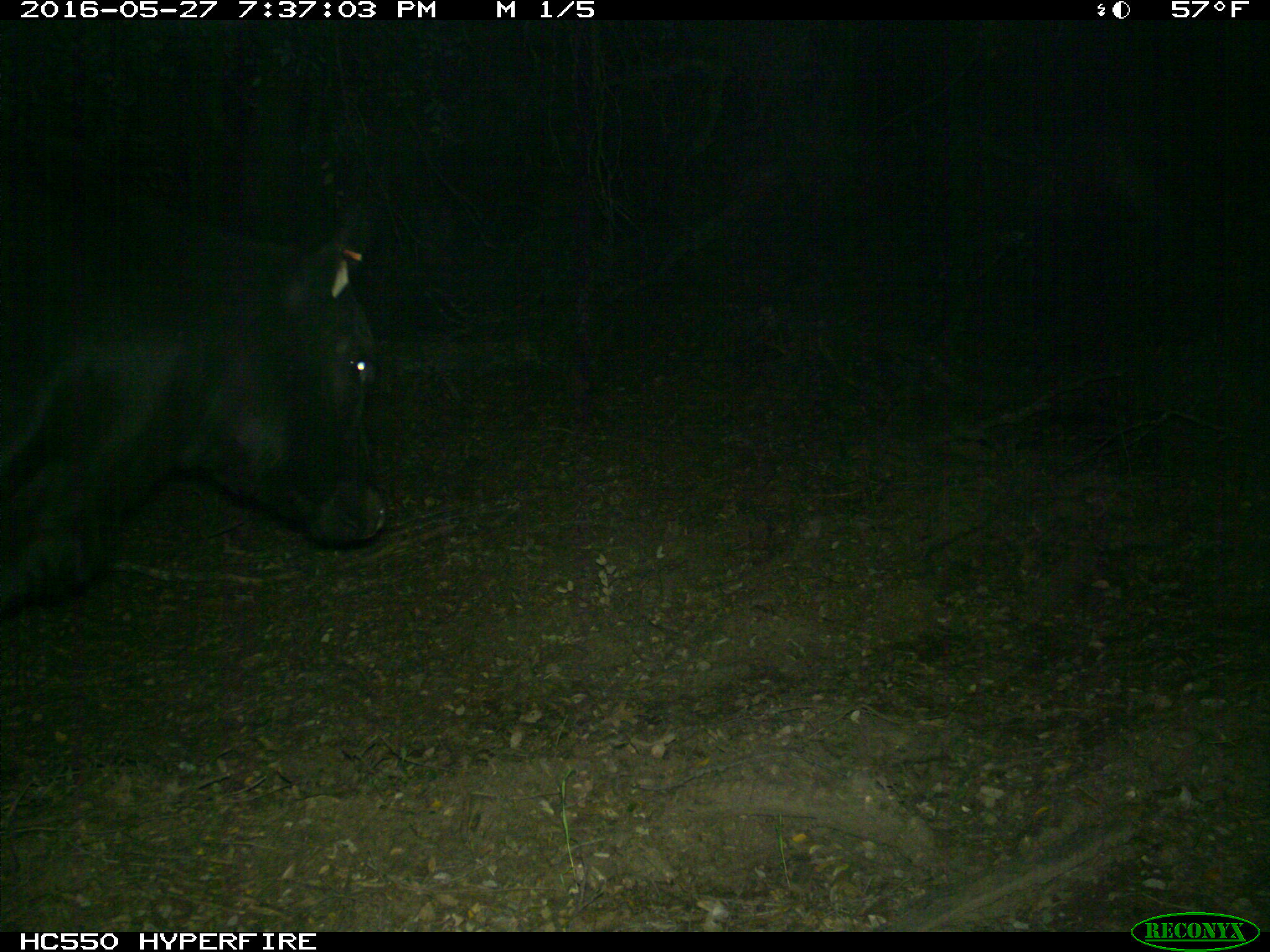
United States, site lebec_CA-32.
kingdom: Animalia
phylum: Chordata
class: Mammalia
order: Artiodactyla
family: Bovidae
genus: Bos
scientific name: Bos taurus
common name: domestic cow